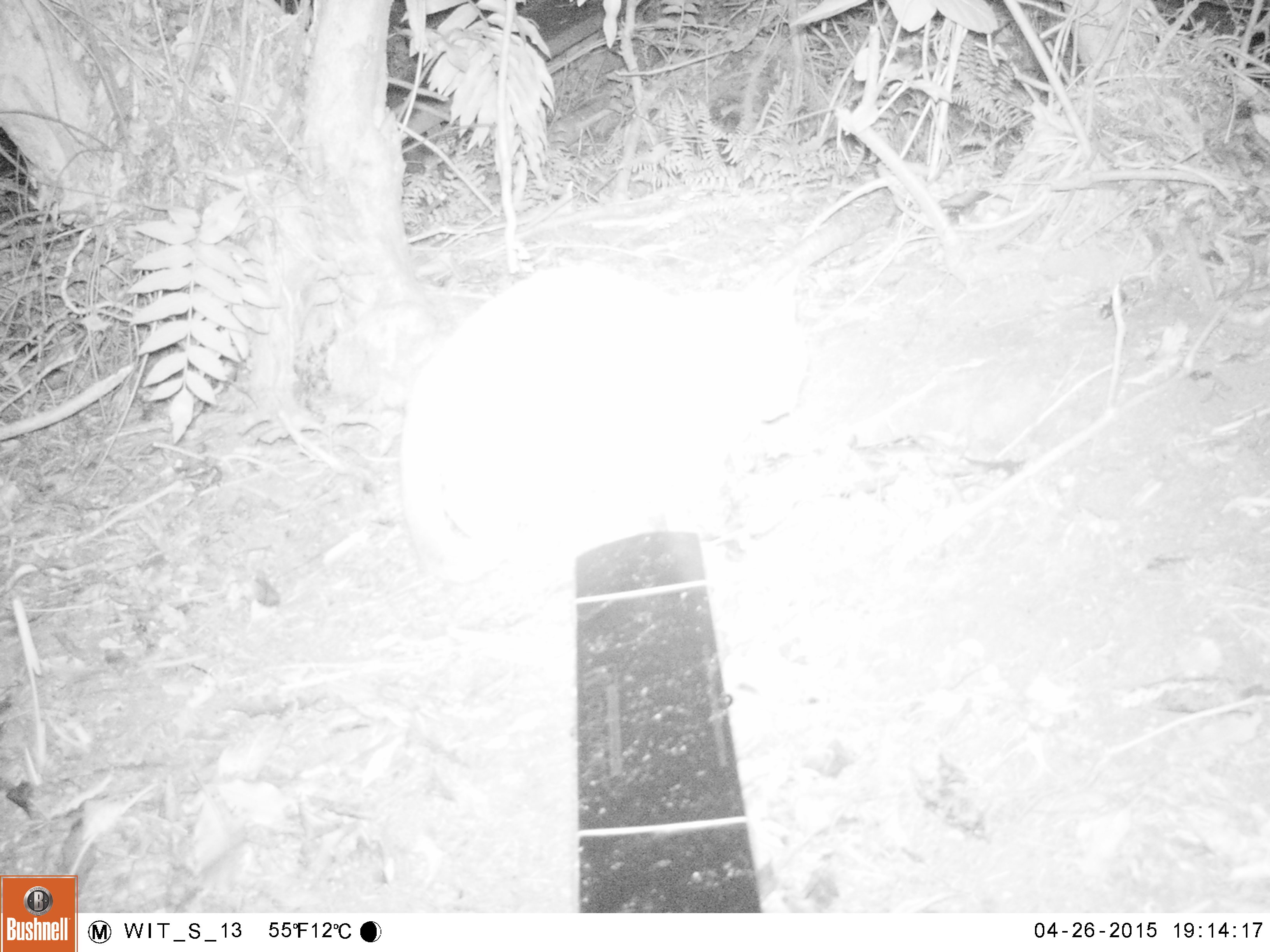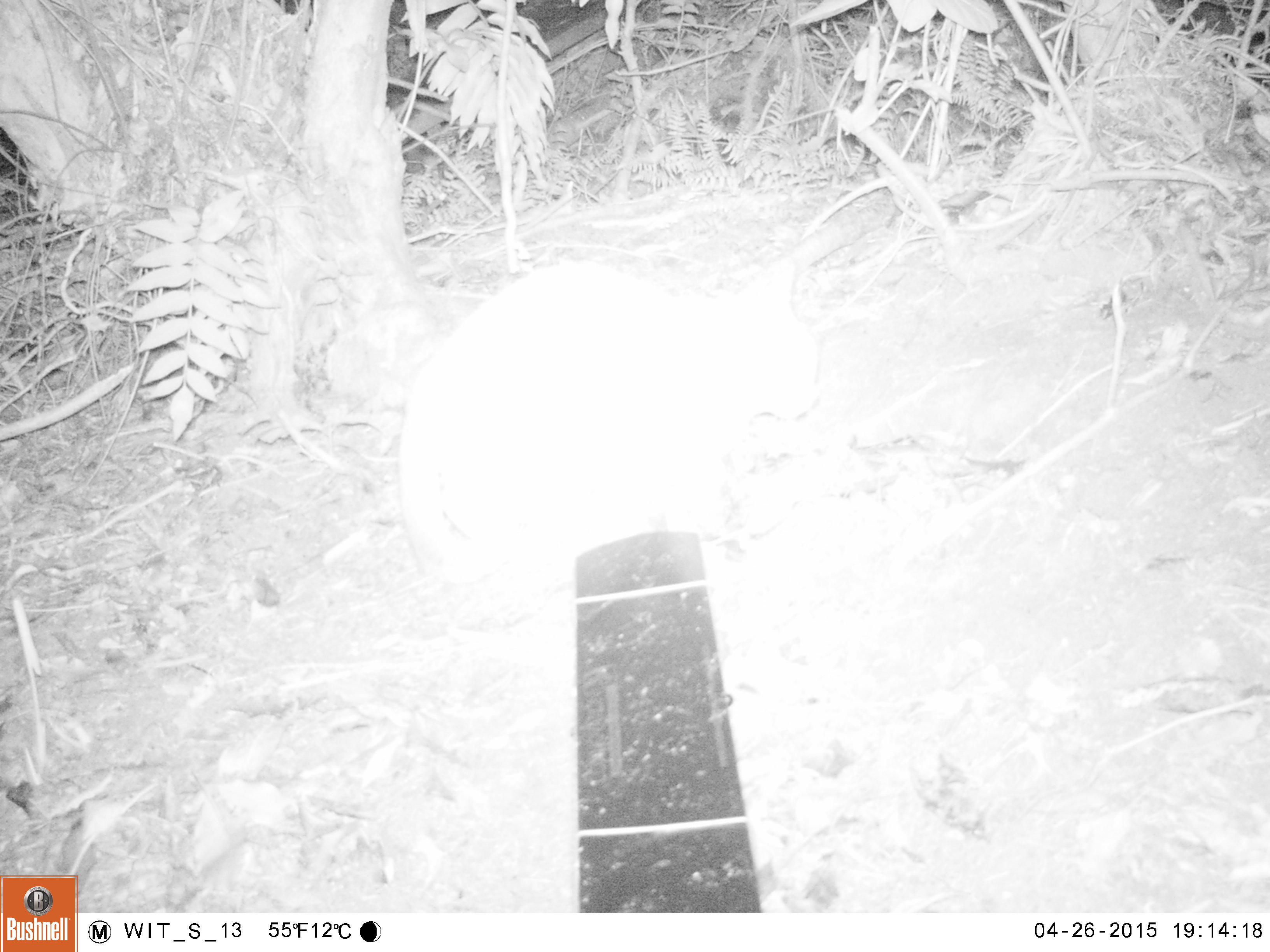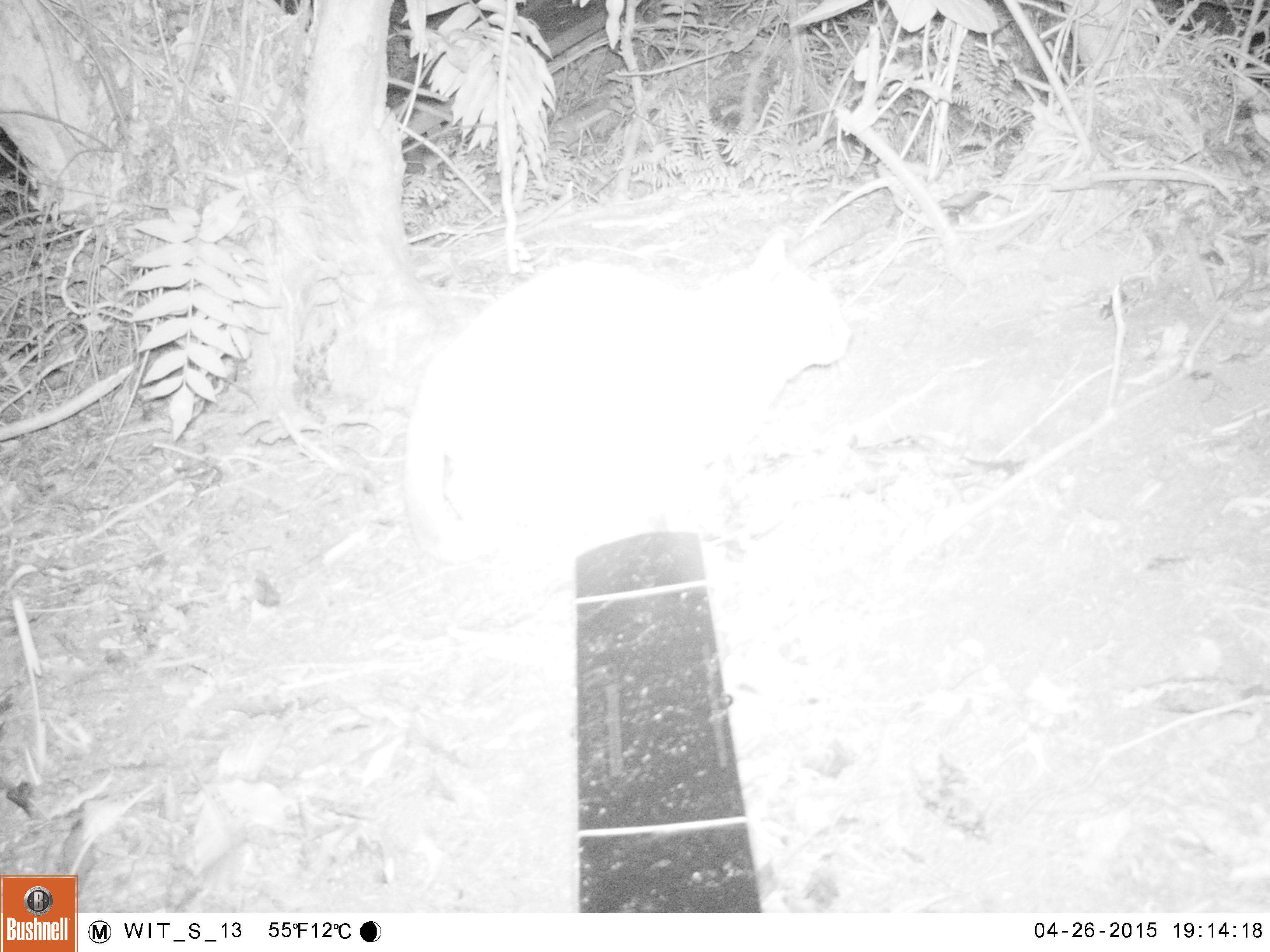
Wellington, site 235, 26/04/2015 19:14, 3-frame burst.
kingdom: Animalia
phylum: Chordata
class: Mammalia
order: Carnivora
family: Felidae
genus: Felis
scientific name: Felis catus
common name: cat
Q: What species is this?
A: Cat (Felis catus).